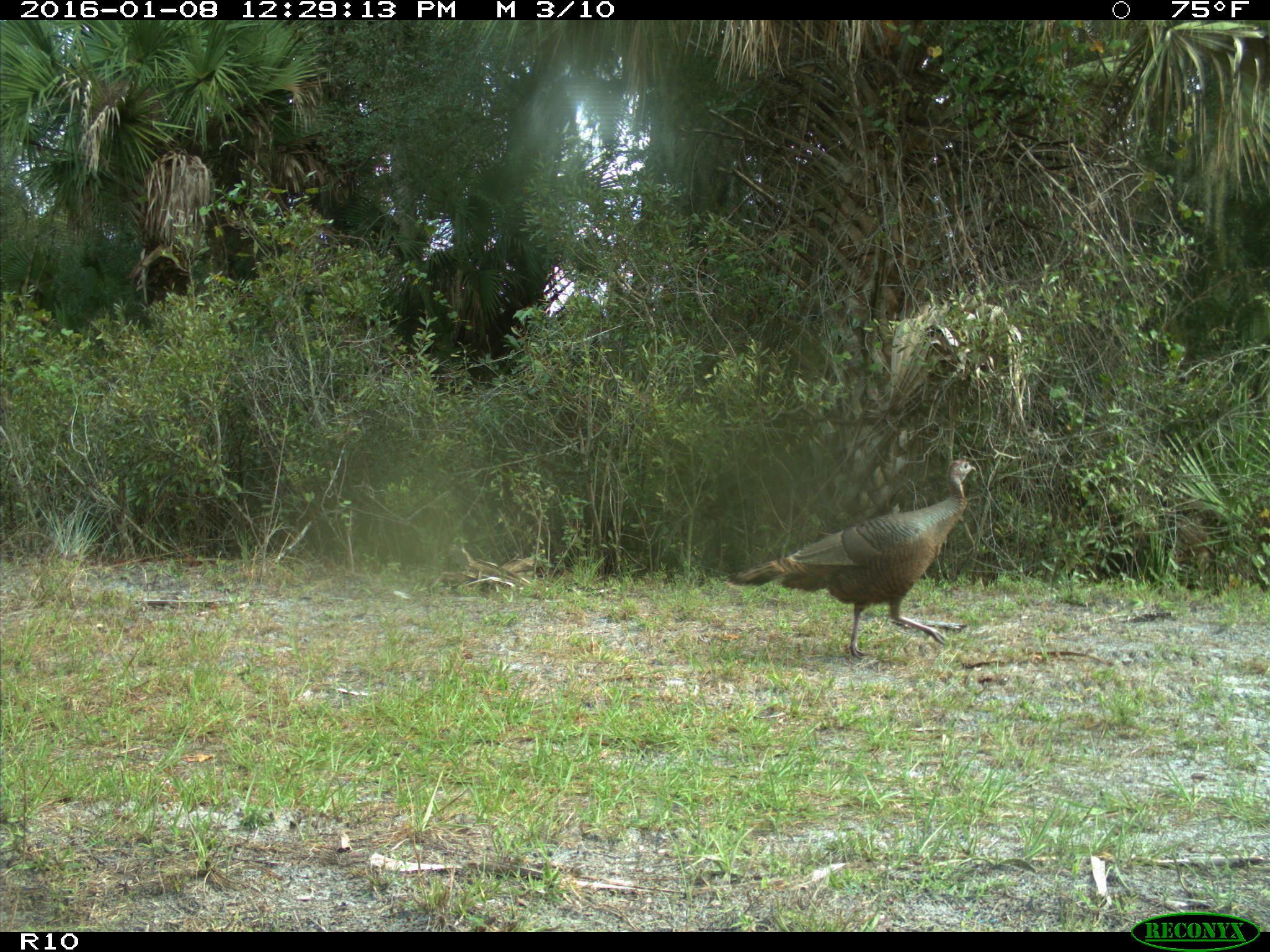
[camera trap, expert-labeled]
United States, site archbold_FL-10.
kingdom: Animalia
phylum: Chordata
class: Aves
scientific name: Aves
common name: birds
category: unidentified bird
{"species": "unidentified bird (birds) (Aves)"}